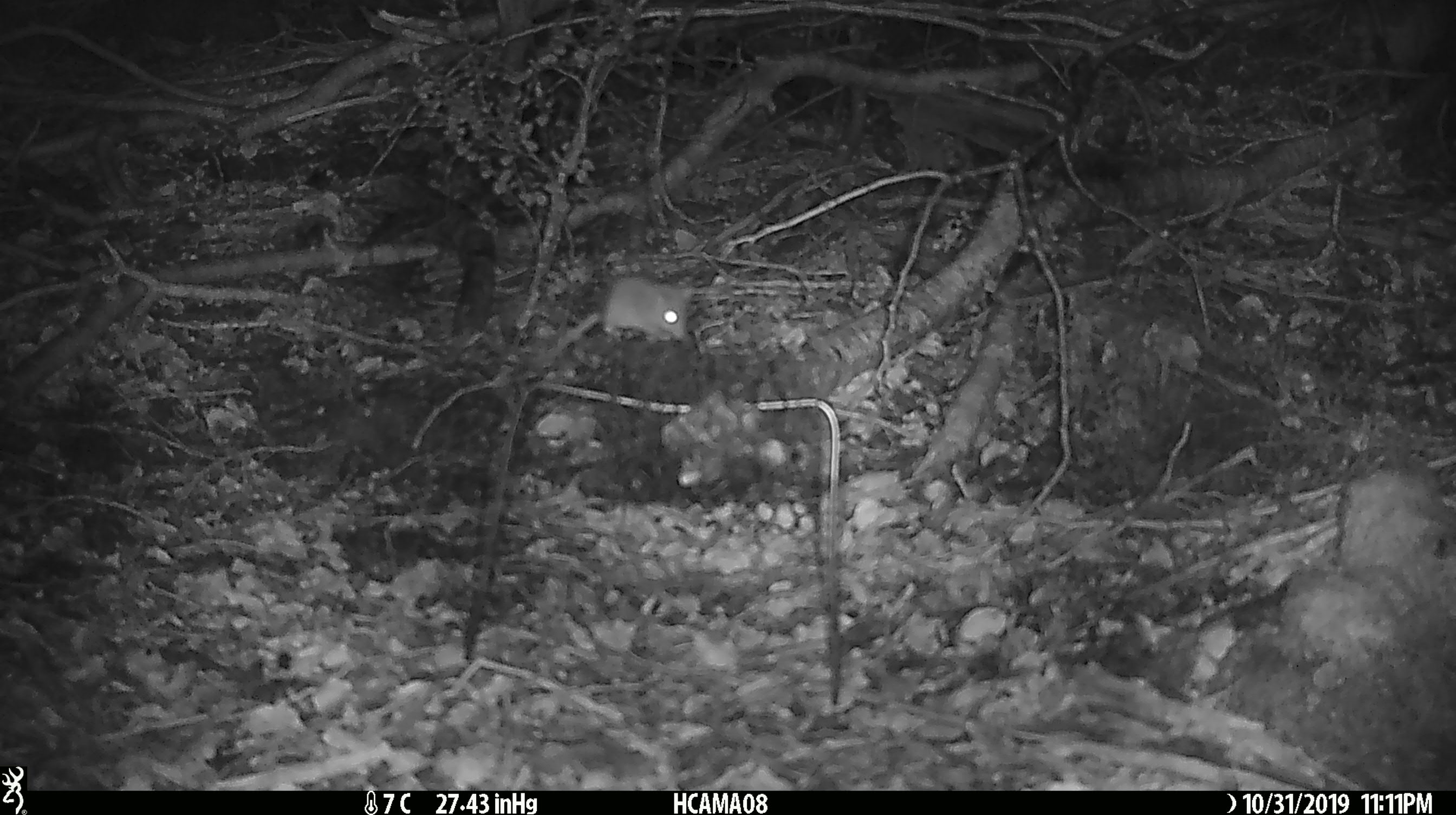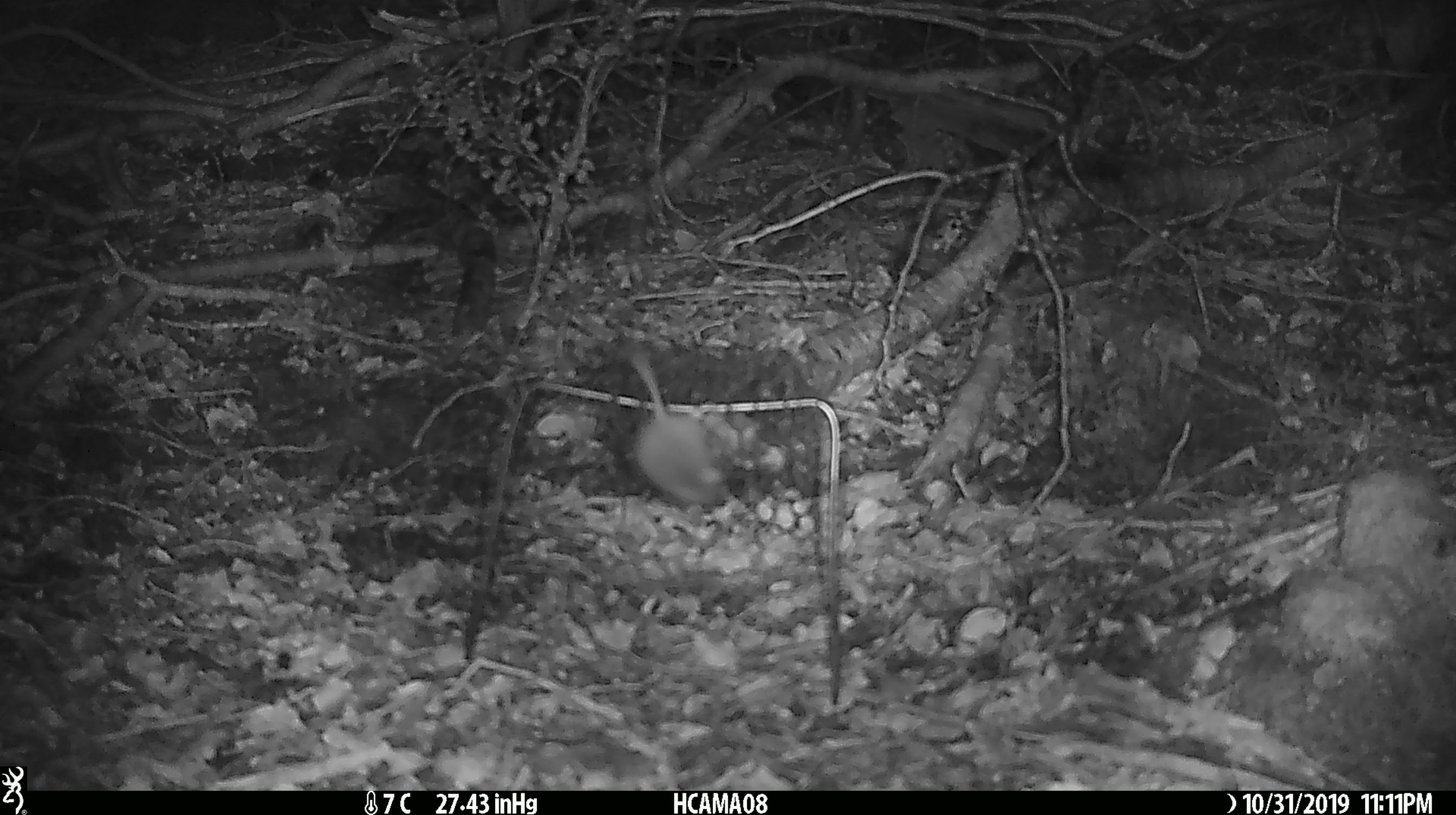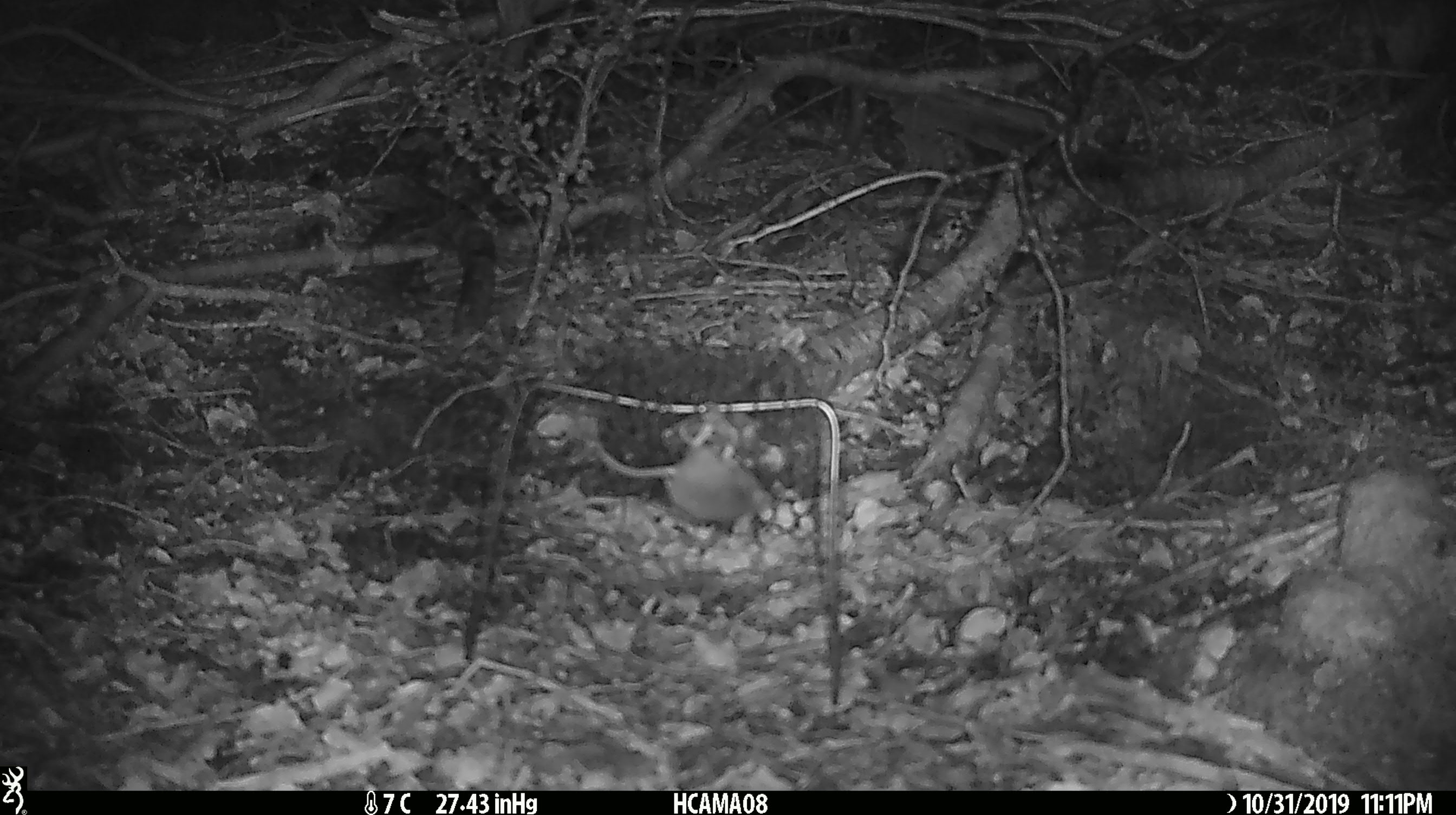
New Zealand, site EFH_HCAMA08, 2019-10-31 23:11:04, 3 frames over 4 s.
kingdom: Animalia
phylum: Chordata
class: Mammalia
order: Rodentia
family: Muridae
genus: Mus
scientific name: Mus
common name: mouse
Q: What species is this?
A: Mouse (Mus).